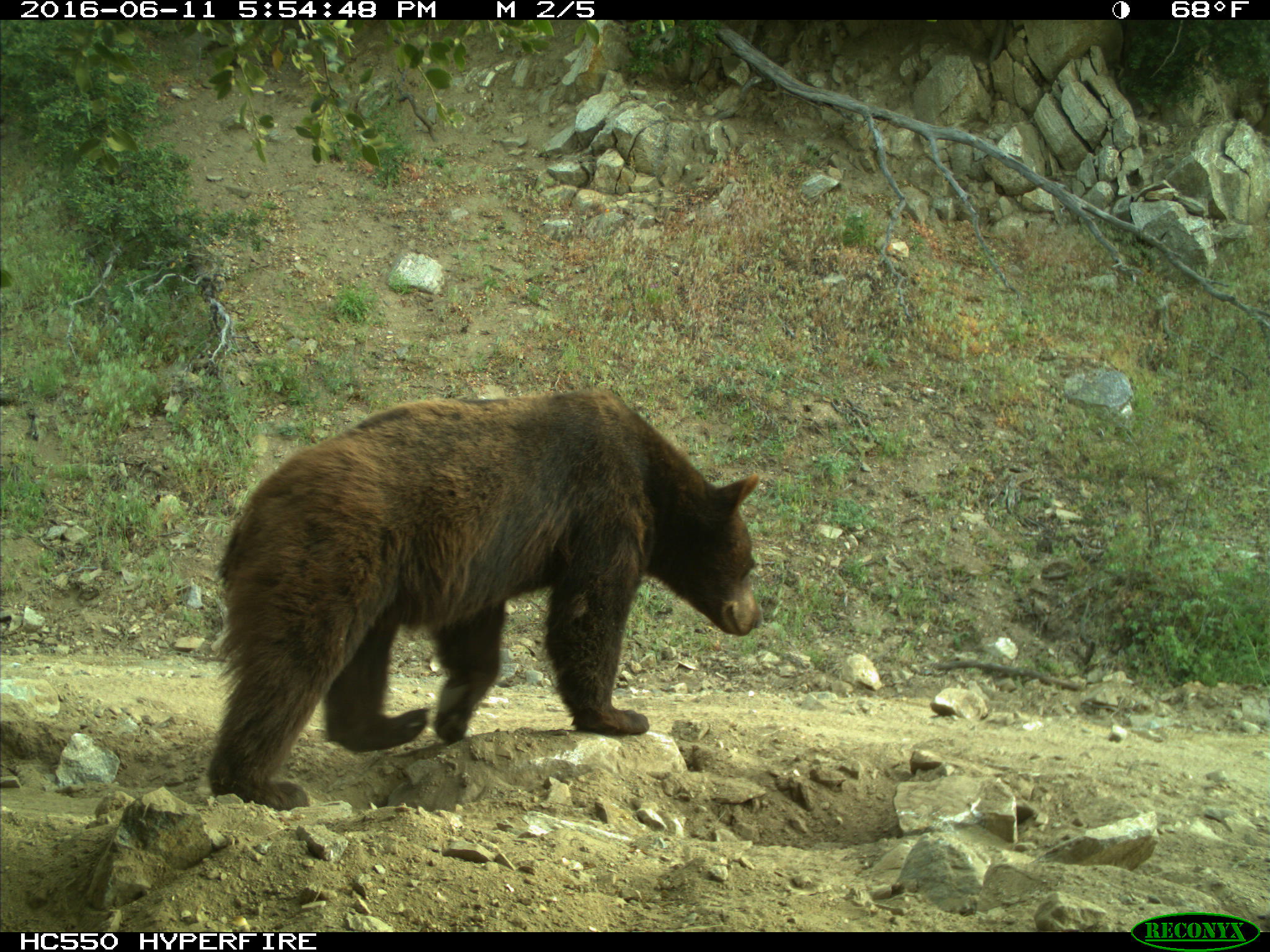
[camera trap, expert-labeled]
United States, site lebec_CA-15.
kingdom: Animalia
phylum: Chordata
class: Mammalia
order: Carnivora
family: Ursidae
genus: Ursus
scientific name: Ursus americanus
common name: american black bear